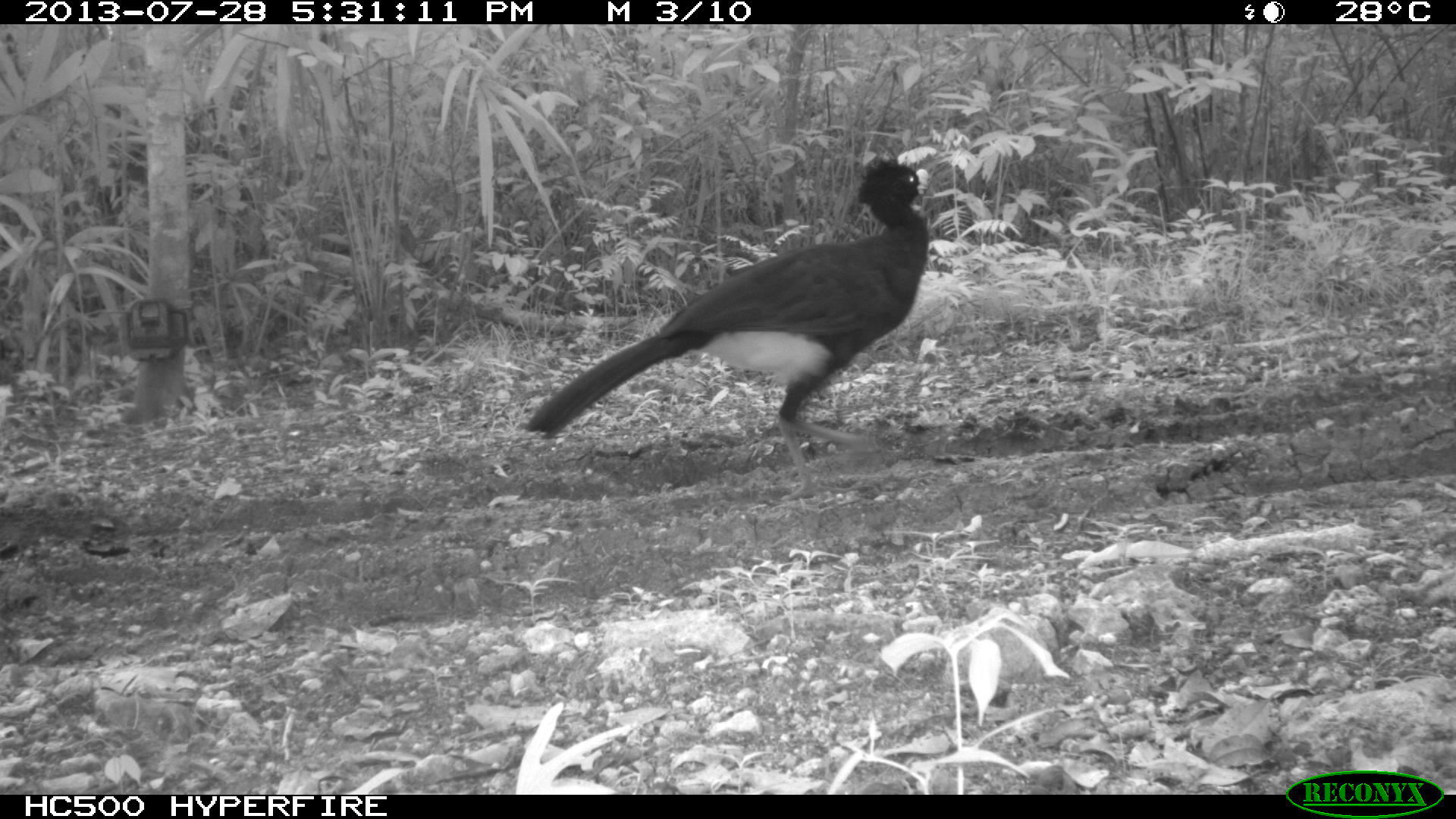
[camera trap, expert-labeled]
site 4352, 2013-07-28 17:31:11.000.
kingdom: Animalia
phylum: Chordata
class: Aves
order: Galliformes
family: Cracidae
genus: Crax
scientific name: Crax rubra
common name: great curassow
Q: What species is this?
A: Crax rubra (great curassow).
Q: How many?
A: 1.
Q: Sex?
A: Male.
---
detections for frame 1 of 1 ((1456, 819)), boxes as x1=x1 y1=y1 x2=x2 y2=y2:
crax rubra: x1=525 y1=155 x2=936 y2=500